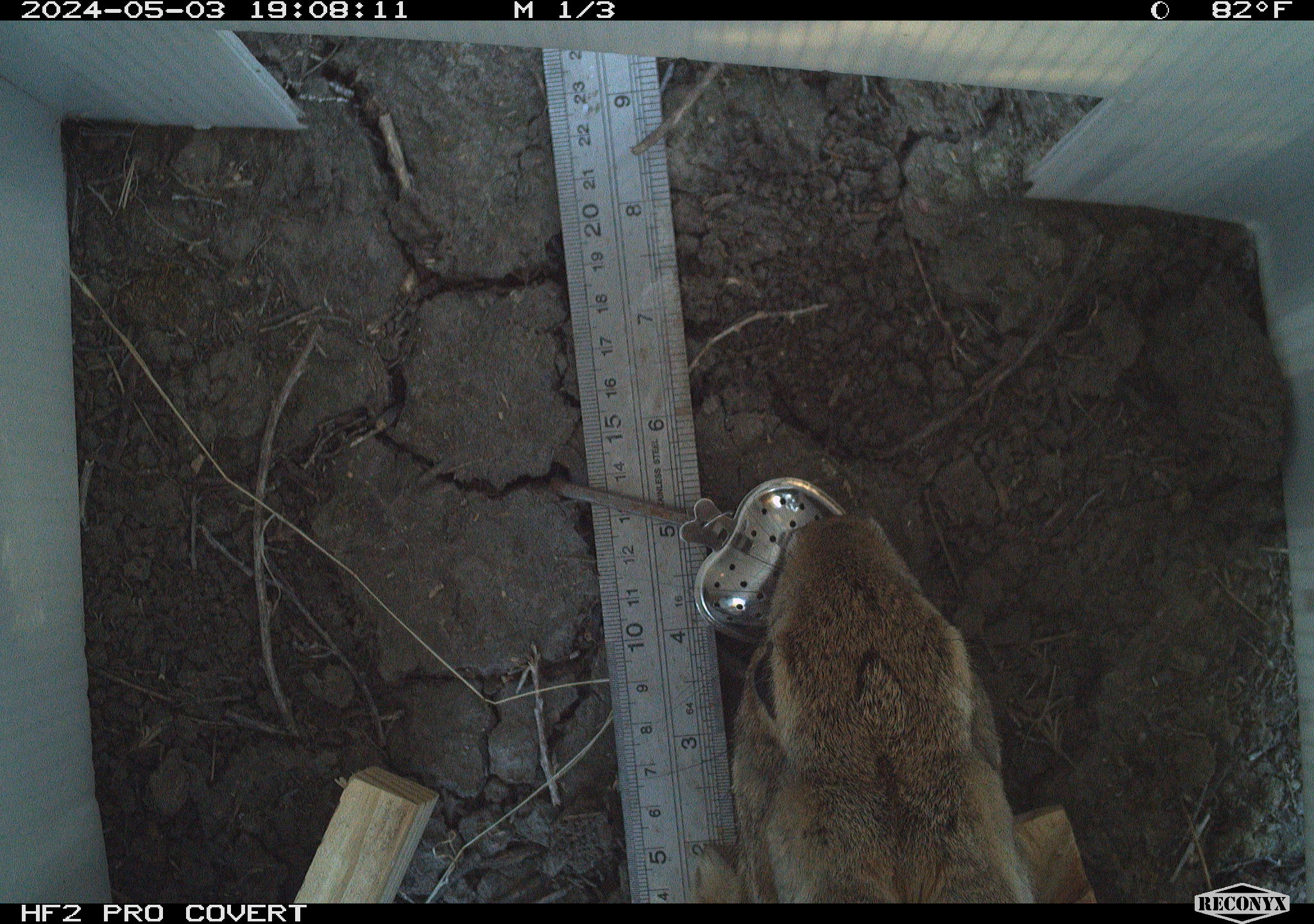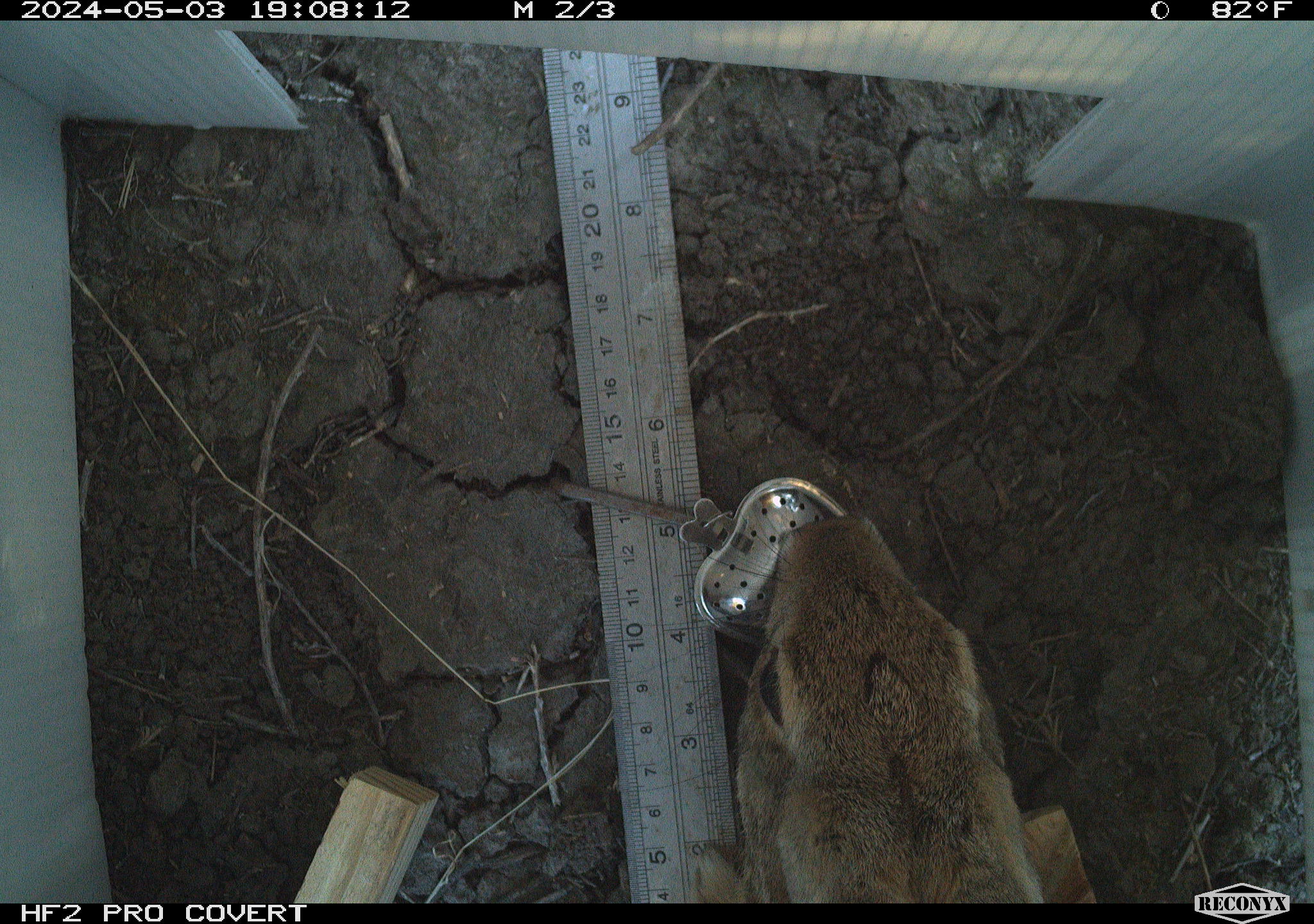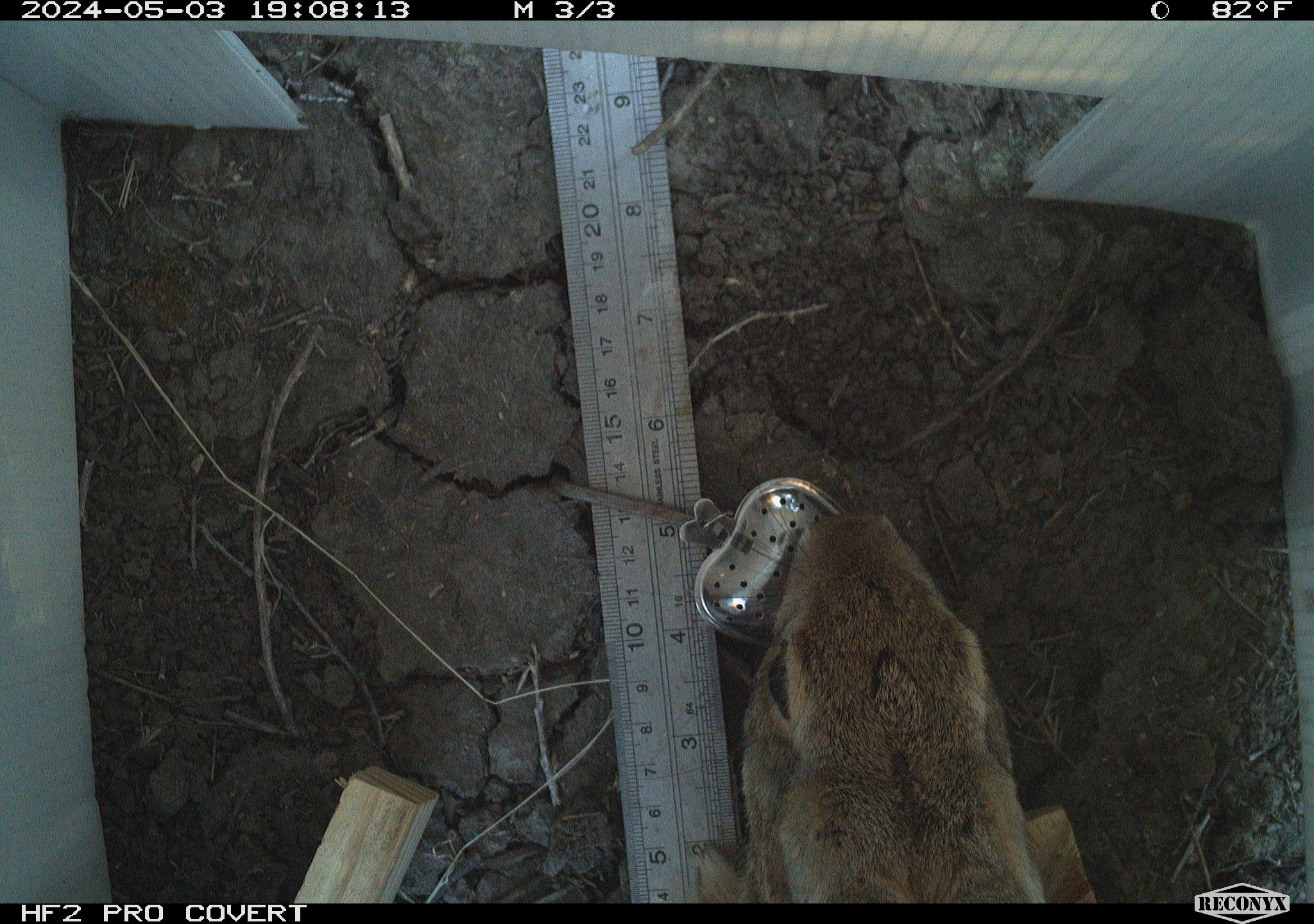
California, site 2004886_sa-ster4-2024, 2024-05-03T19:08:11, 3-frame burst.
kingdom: Animalia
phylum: Chordata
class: Mammalia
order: Lagomorpha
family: Leporidae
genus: Sylvilagus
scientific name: Sylvilagus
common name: cottontail rabbits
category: sylvilagus species